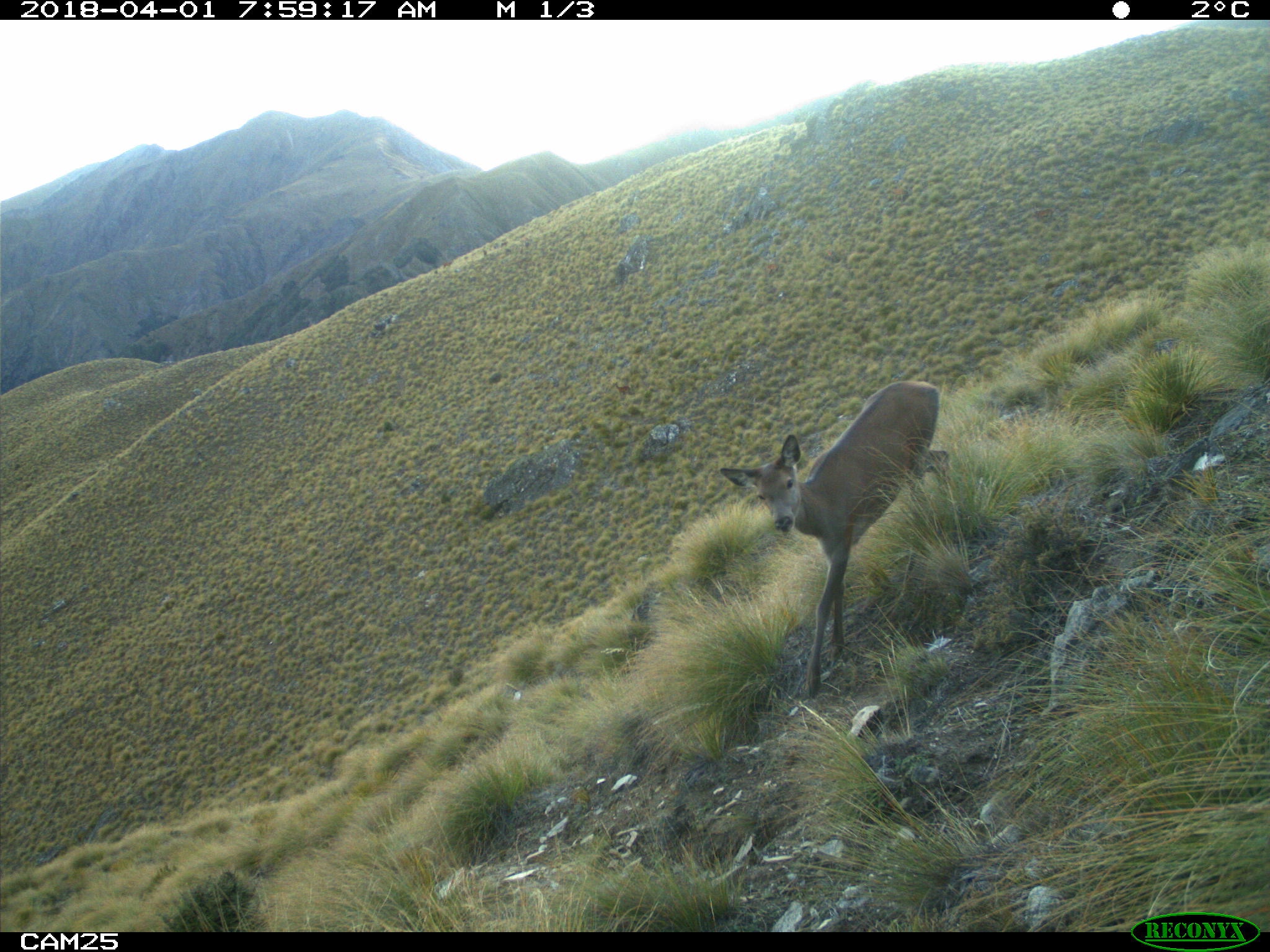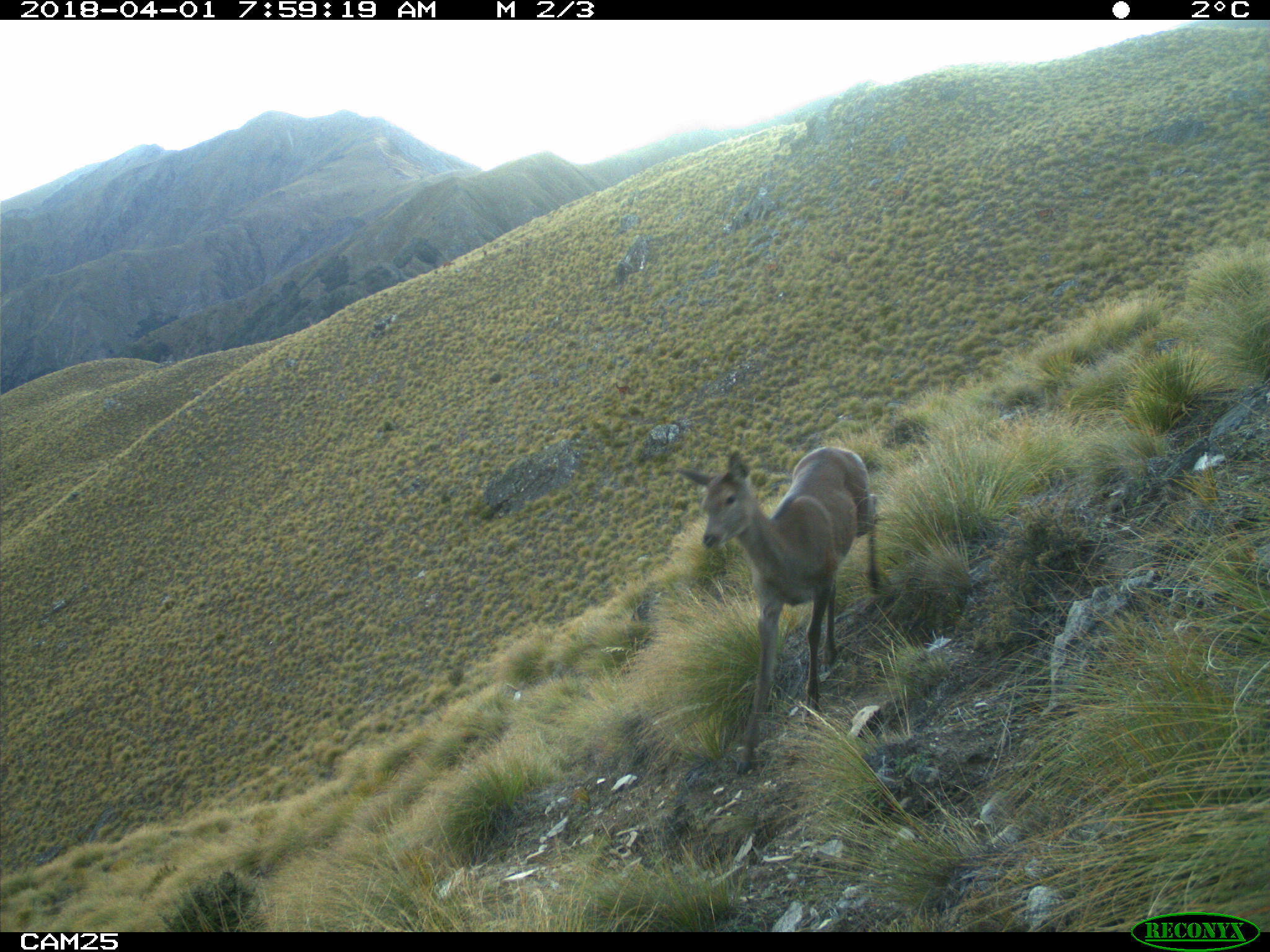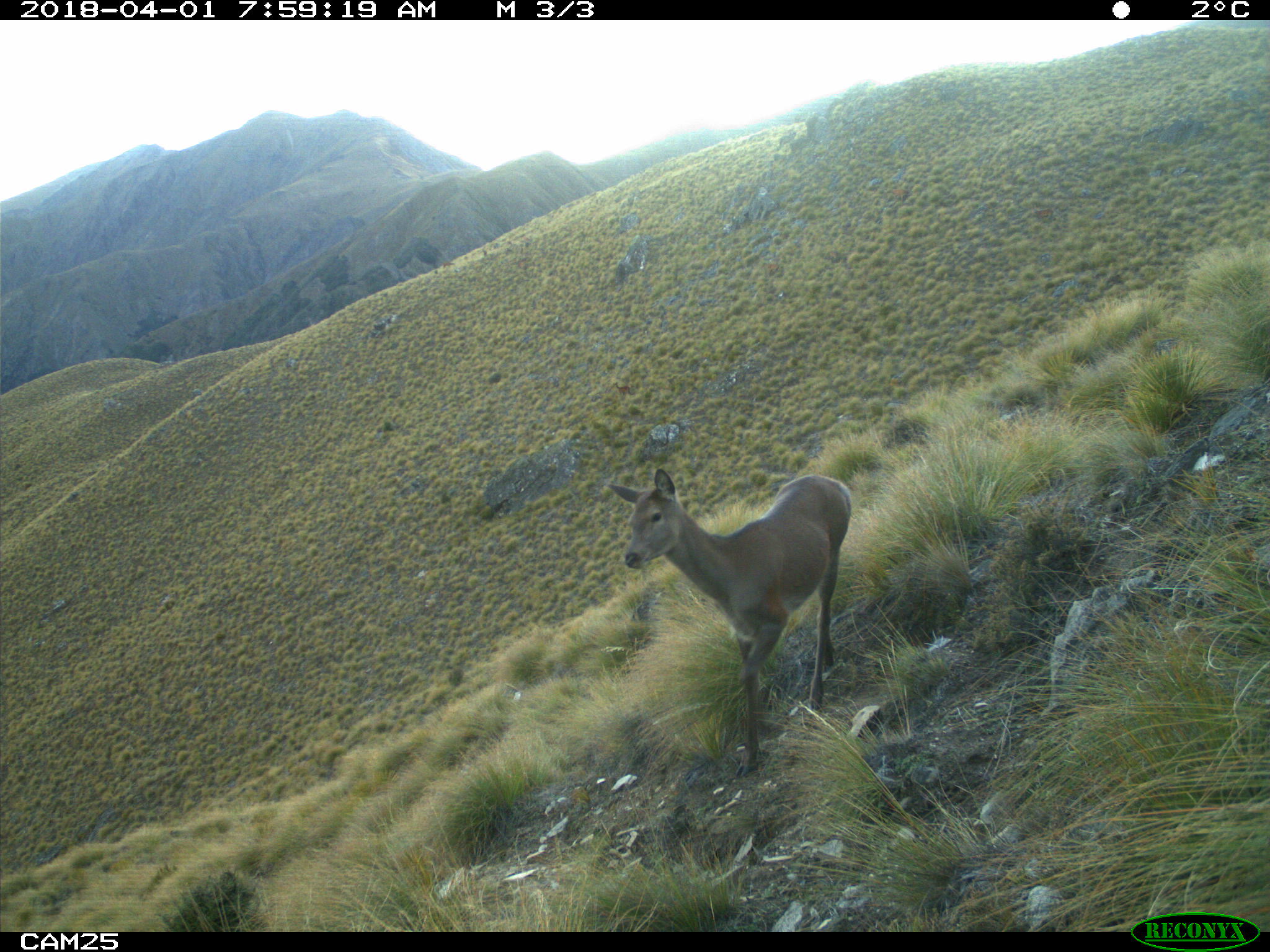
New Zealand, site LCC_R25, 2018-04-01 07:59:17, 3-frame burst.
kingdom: Animalia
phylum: Chordata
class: Mammalia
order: Artiodactyla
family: Cervidae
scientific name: Cervidae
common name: deer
Deer (Cervidae).